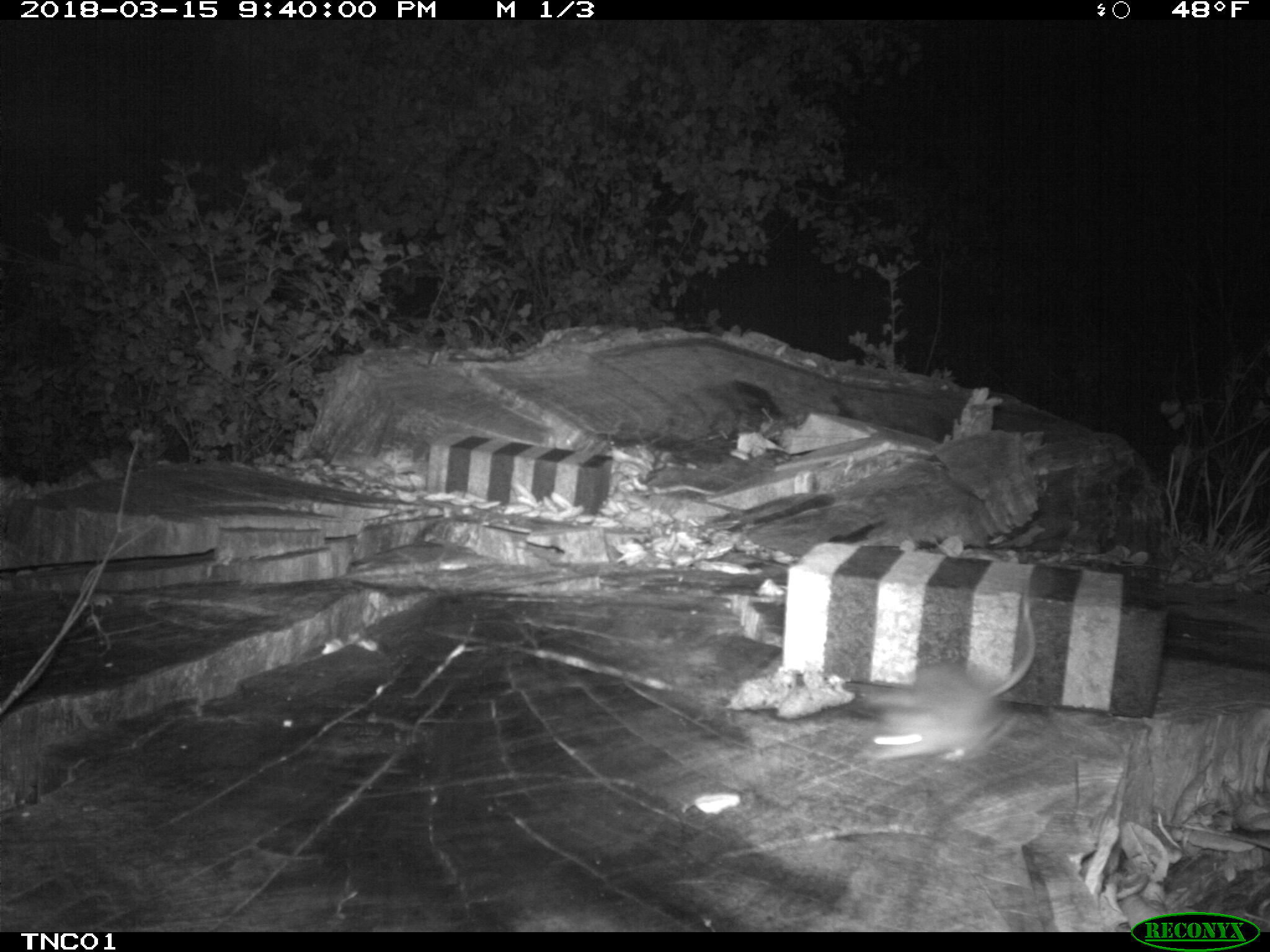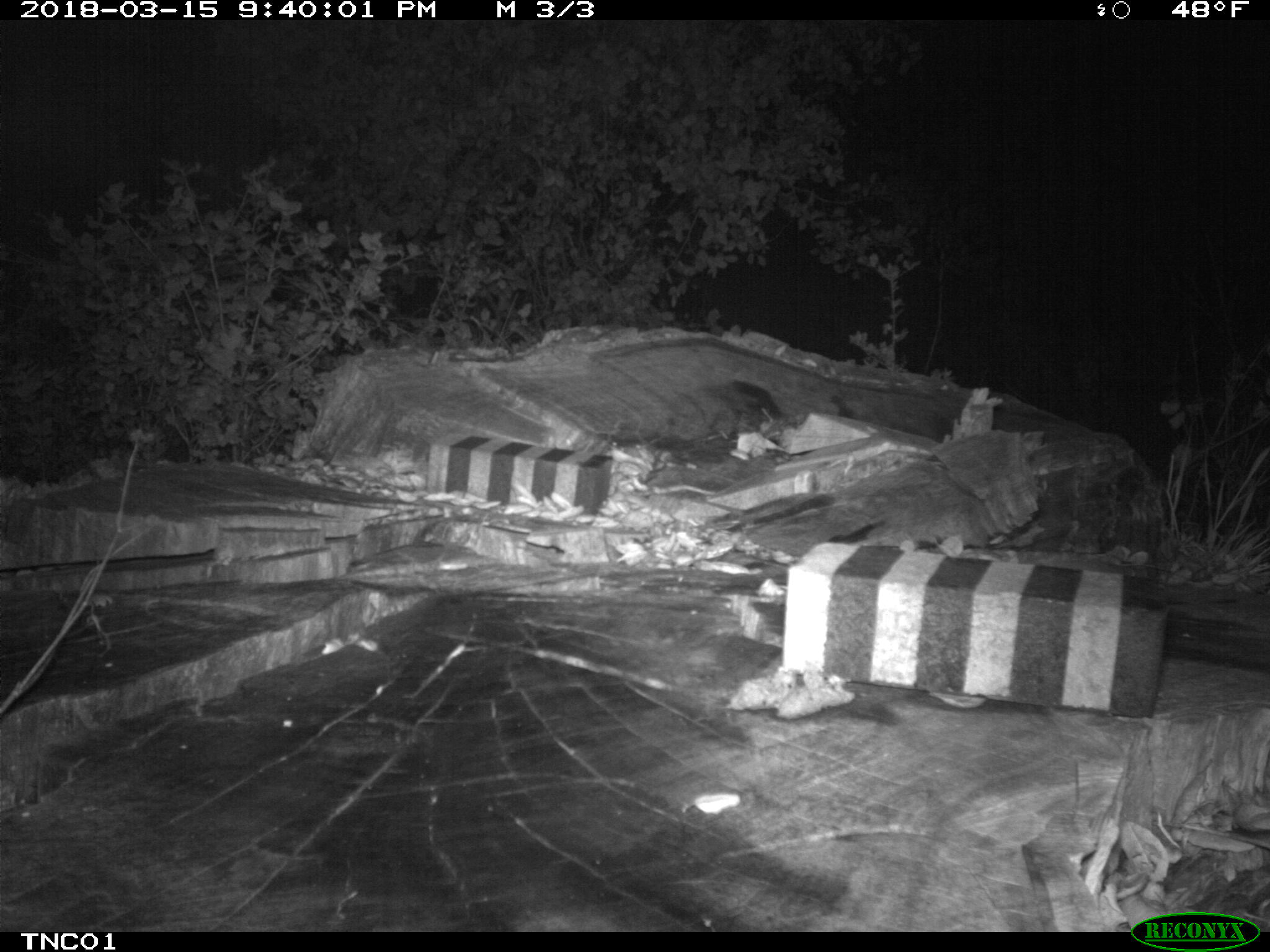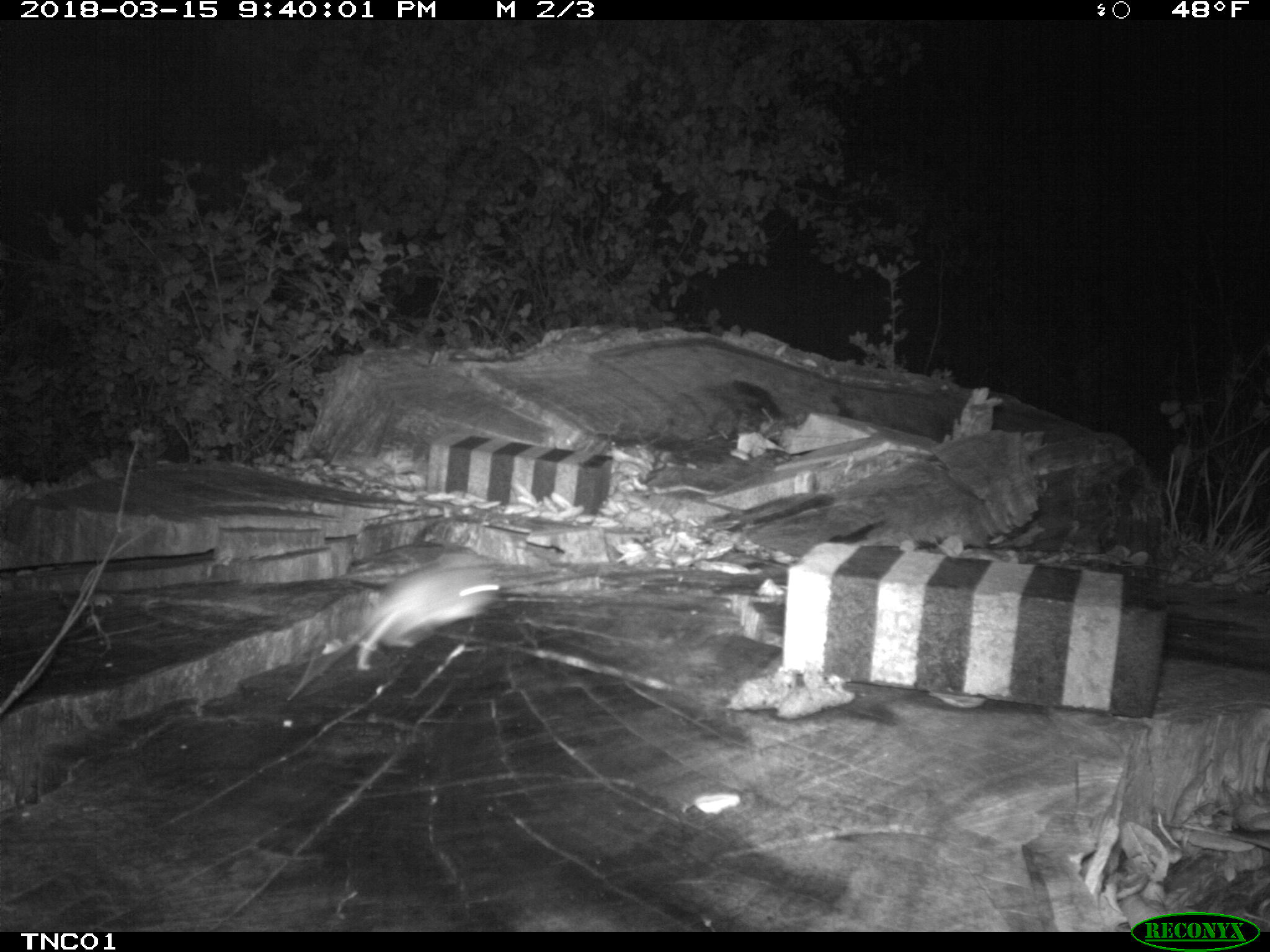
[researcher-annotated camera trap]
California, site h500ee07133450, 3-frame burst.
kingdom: Animalia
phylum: Chordata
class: Mammalia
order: Rodentia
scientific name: Rodentia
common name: rodent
Rodent (Rodentia).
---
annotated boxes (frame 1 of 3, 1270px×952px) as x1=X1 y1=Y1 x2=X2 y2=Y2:
rodent: x1=866 y1=602 x2=1036 y2=757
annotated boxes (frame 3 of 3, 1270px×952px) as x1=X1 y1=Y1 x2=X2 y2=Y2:
rodent: x1=340 y1=544 x2=504 y2=673